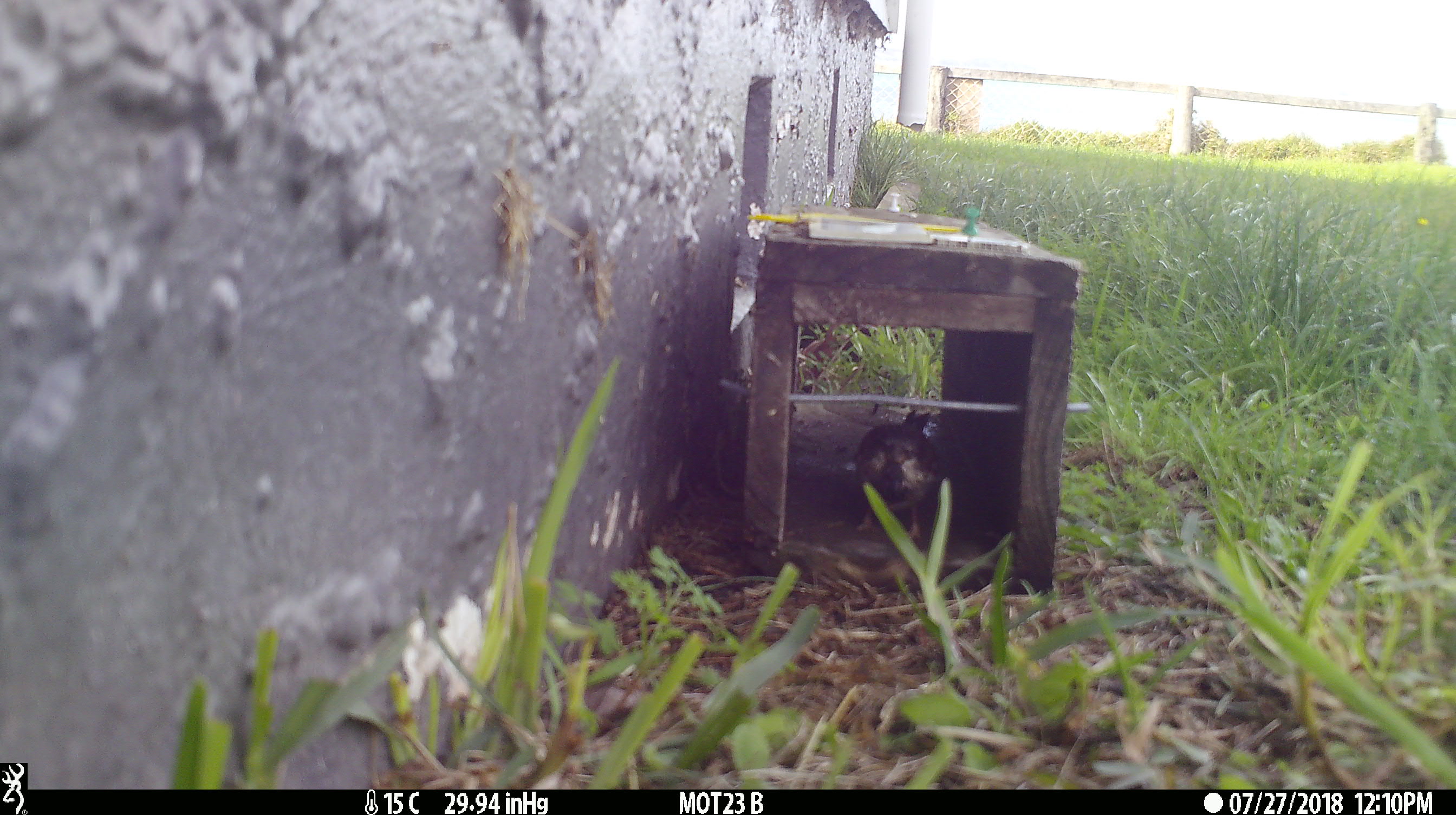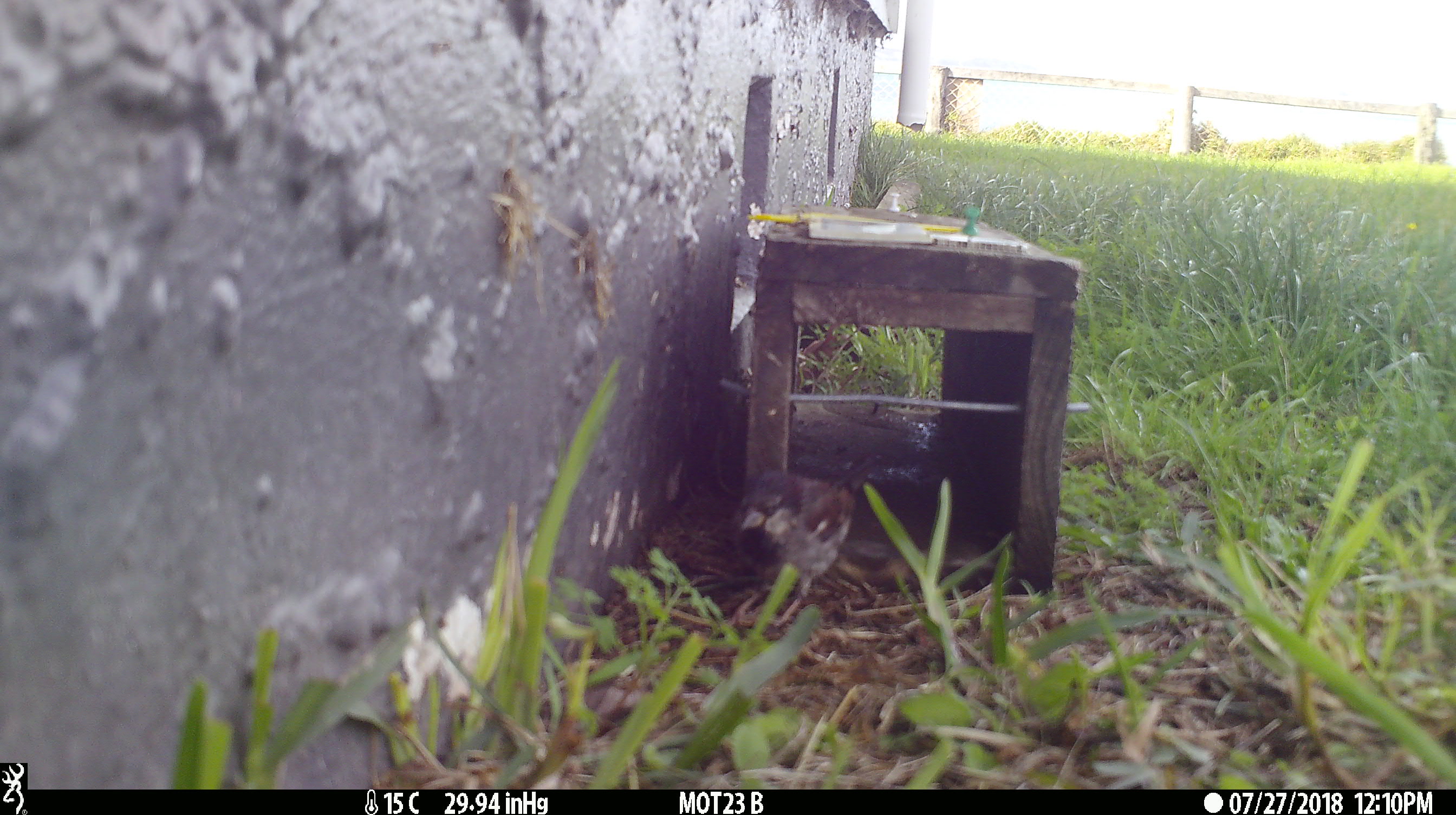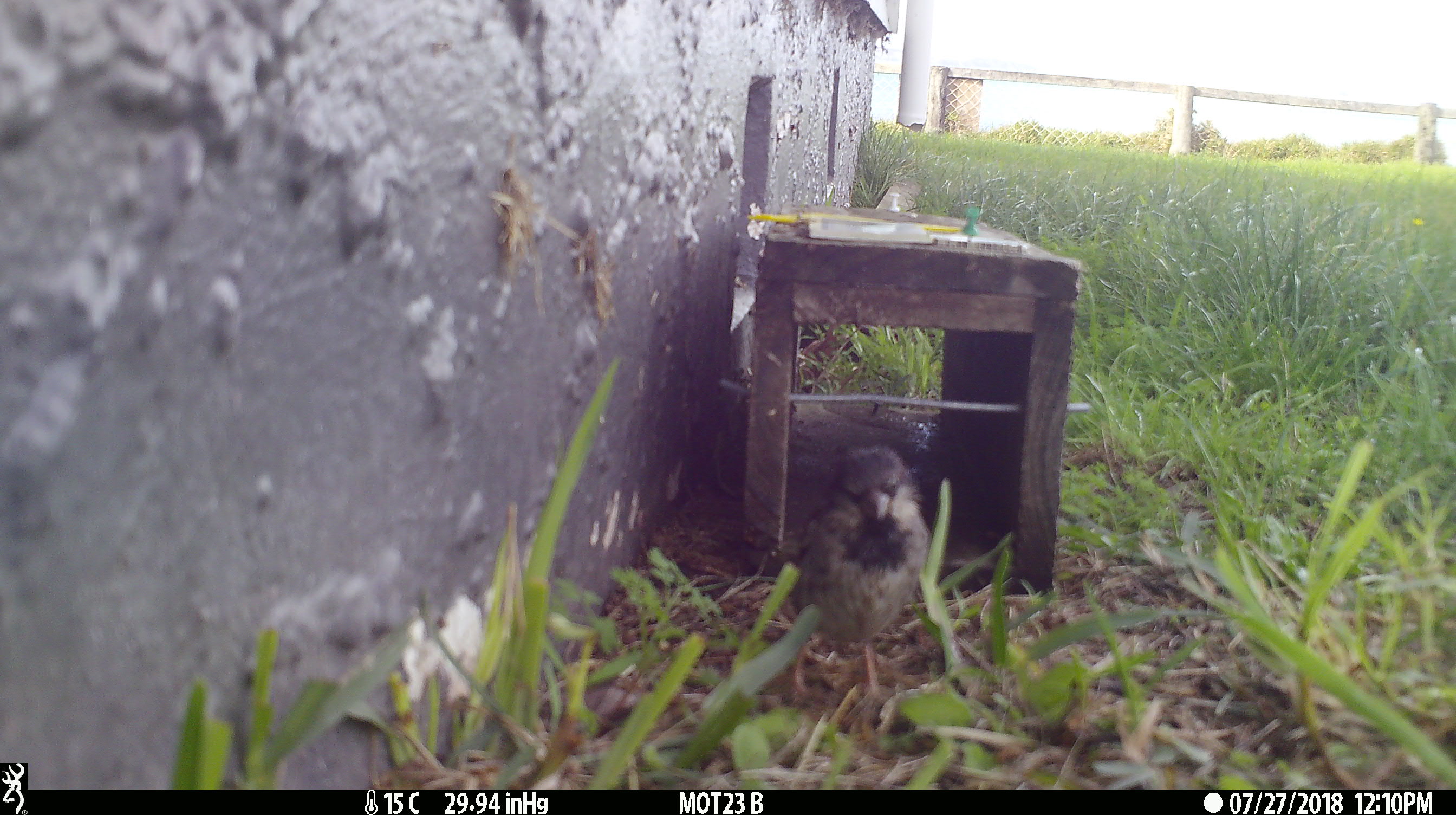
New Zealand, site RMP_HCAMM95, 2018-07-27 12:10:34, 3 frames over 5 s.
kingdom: Animalia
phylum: Chordata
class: Aves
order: Passeriformes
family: Passeridae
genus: Passer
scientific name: Passer domesticus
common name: house sparrow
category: sparrow